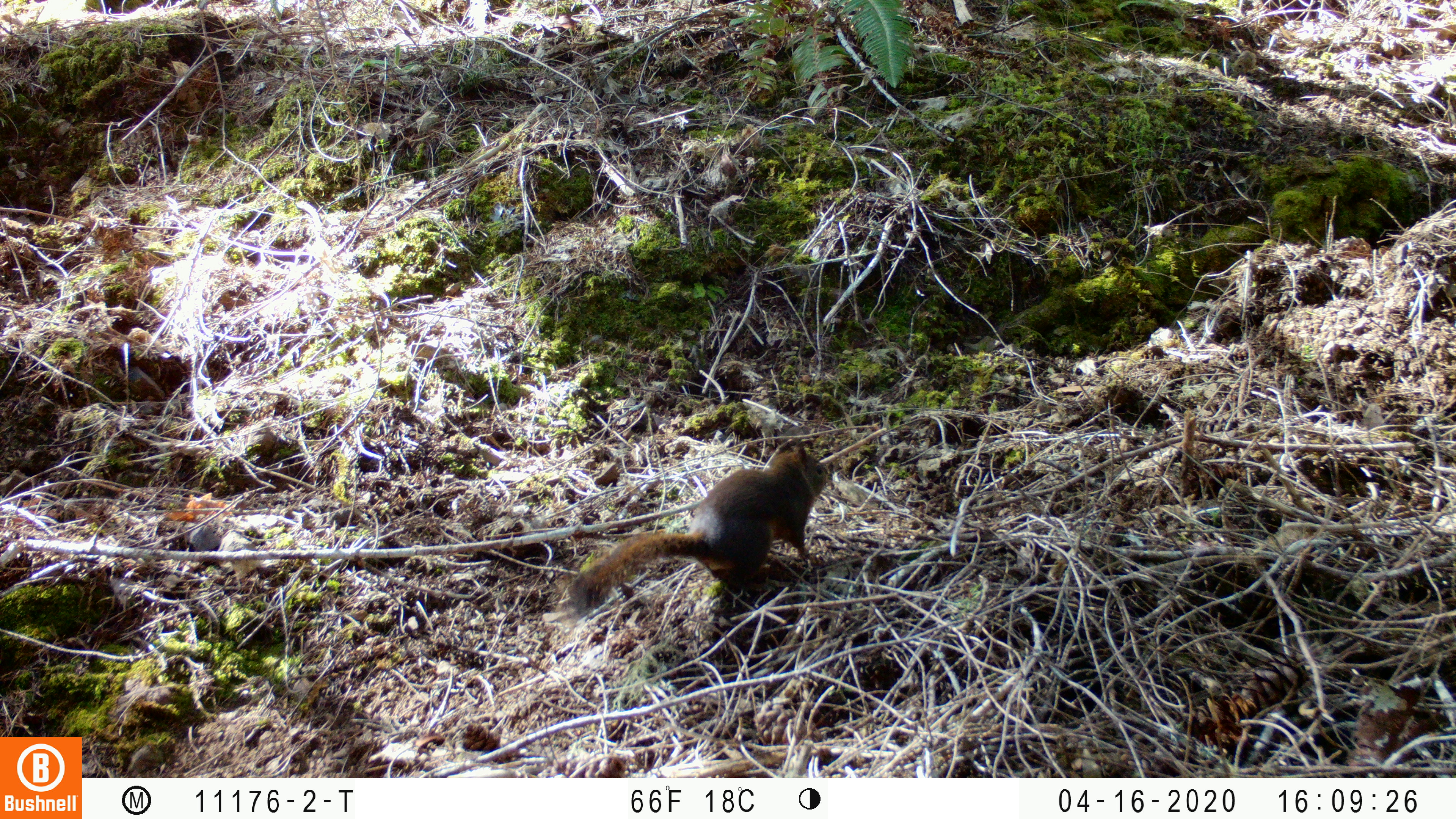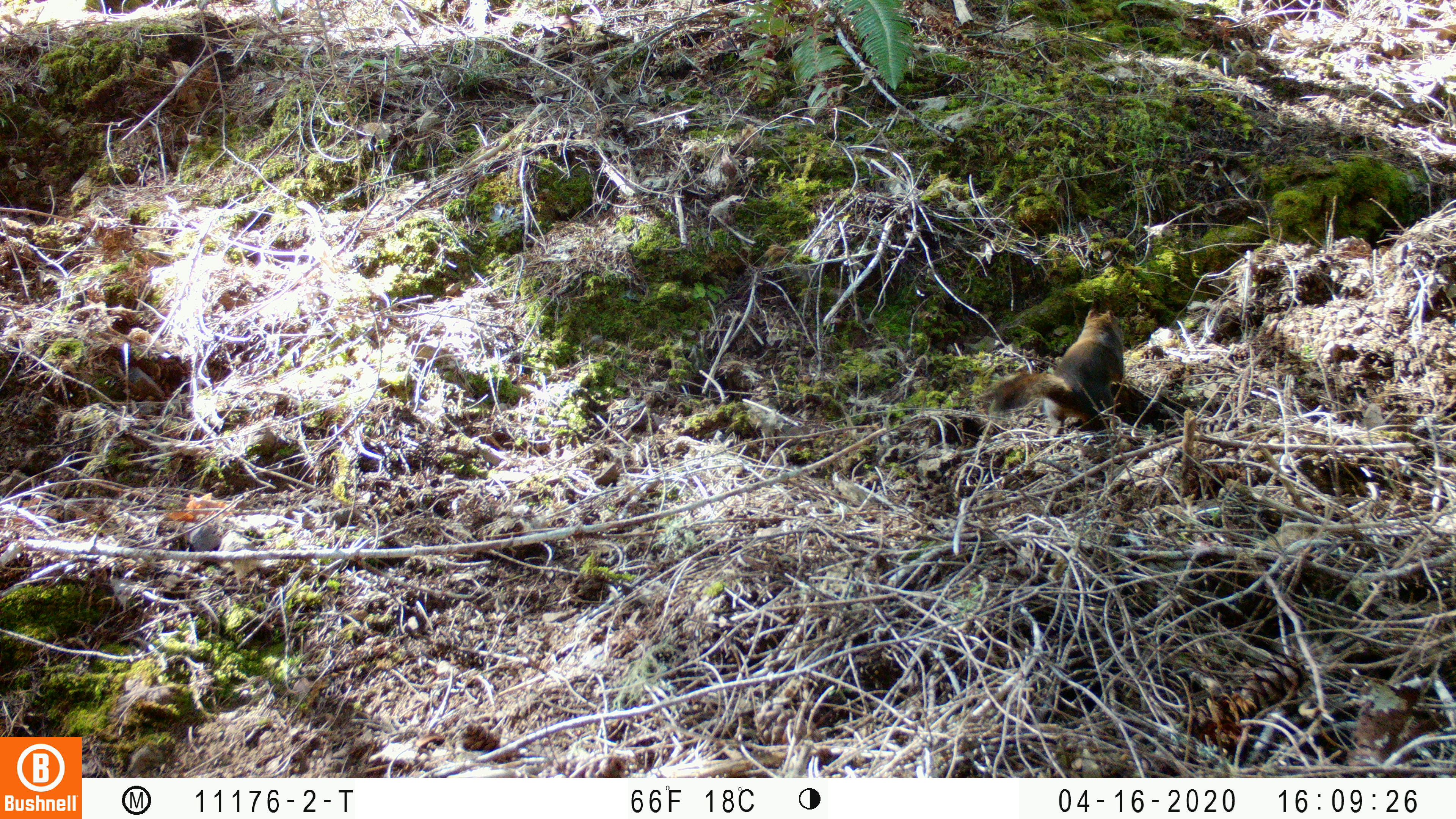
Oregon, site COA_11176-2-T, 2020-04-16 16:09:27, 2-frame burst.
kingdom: Animalia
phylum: Chordata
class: Mammalia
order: Rodentia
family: Sciuridae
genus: Tamiasciurus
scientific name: Tamiasciurus douglasii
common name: douglas squirrel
Douglas squirrel (Tamiasciurus douglasii).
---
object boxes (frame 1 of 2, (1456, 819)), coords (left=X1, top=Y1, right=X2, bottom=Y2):
douglas squirrel: (left=571, top=443, right=831, bottom=618)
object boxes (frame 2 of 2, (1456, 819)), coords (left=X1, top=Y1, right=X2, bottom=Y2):
douglas squirrel: (left=979, top=298, right=1130, bottom=439)